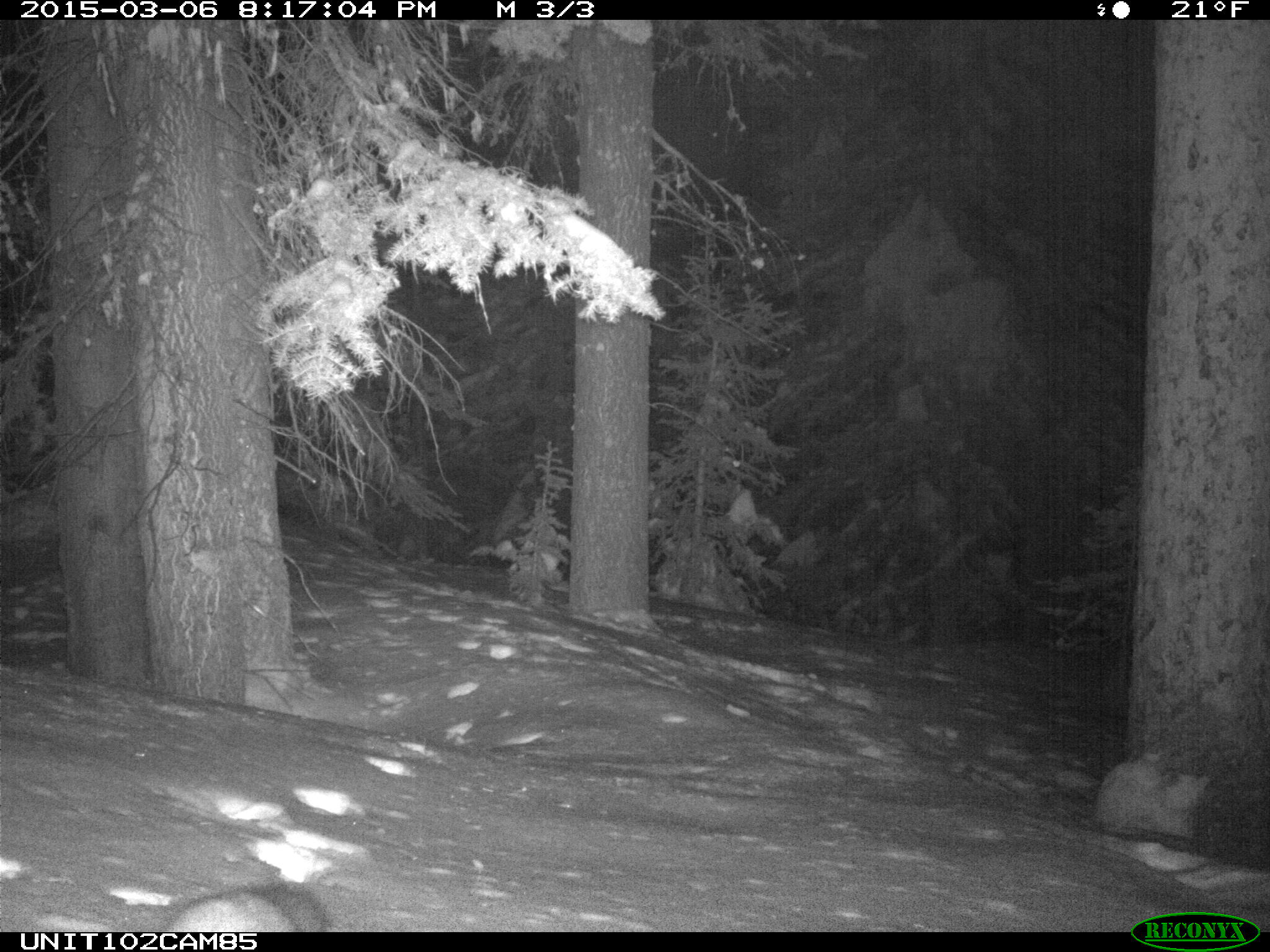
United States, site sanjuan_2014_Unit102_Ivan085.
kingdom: Animalia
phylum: Chordata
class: Mammalia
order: Carnivora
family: Mustelidae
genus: Martes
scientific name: Martes americana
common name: american marten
Martes americana (american marten).